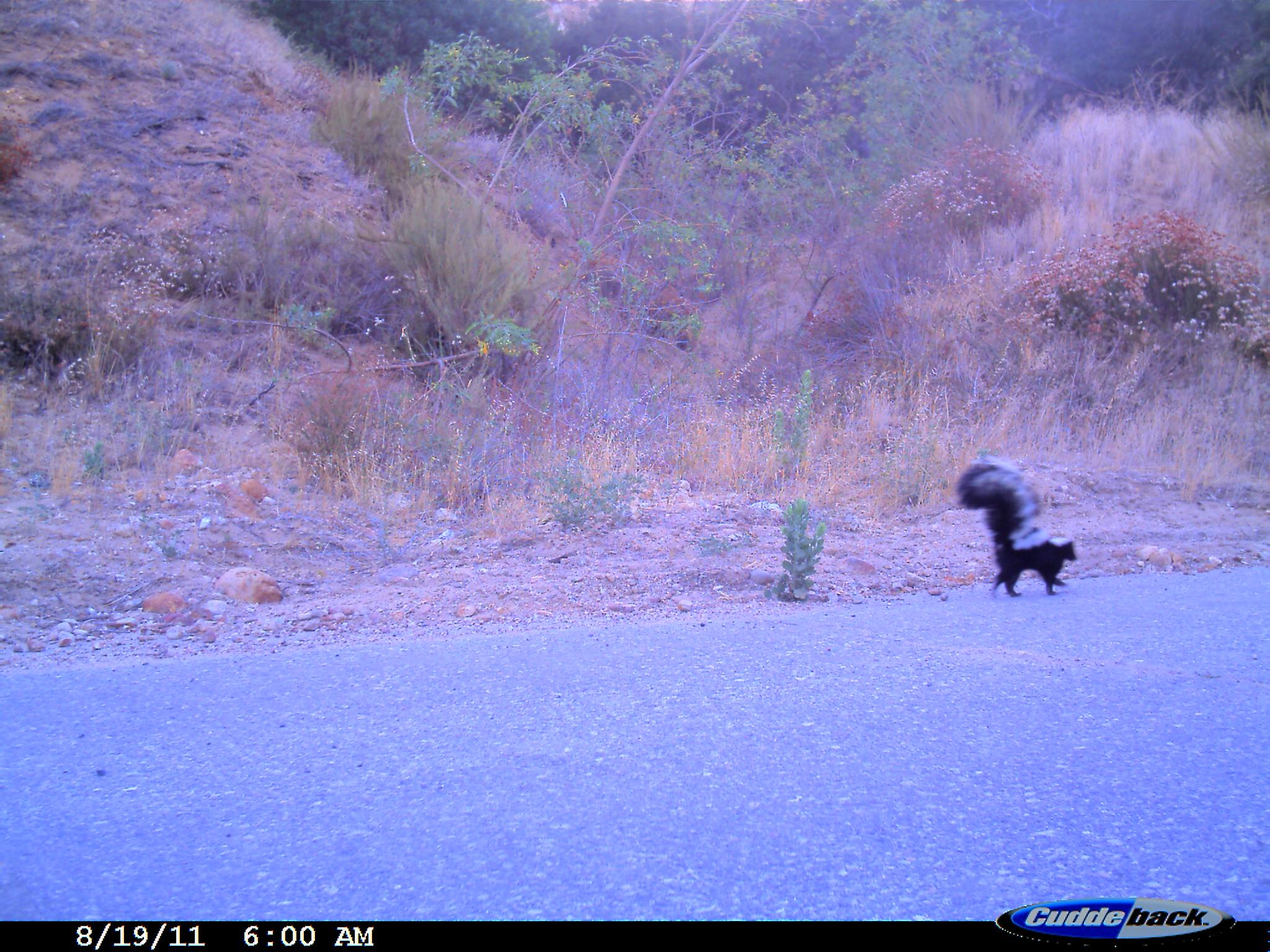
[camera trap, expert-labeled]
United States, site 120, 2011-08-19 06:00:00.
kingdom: Animalia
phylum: Chordata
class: Mammalia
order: Carnivora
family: Mephitidae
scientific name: Mephitidae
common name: skunk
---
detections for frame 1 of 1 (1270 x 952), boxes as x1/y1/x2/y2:
skunk: 949/459/1083/601